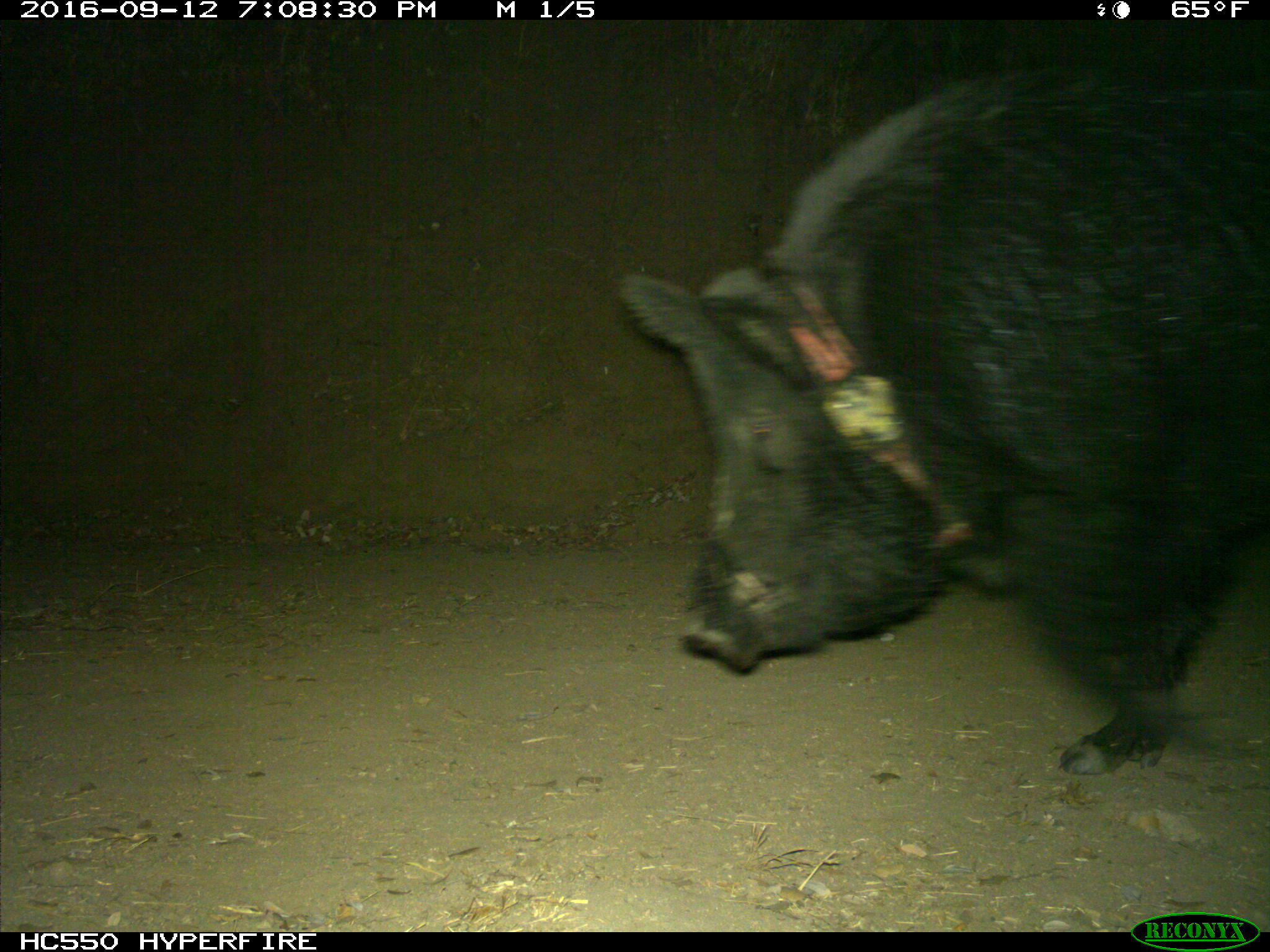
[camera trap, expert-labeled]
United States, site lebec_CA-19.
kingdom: Animalia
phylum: Chordata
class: Mammalia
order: Artiodactyla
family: Suidae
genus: Sus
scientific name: Sus scrofa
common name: wild boar